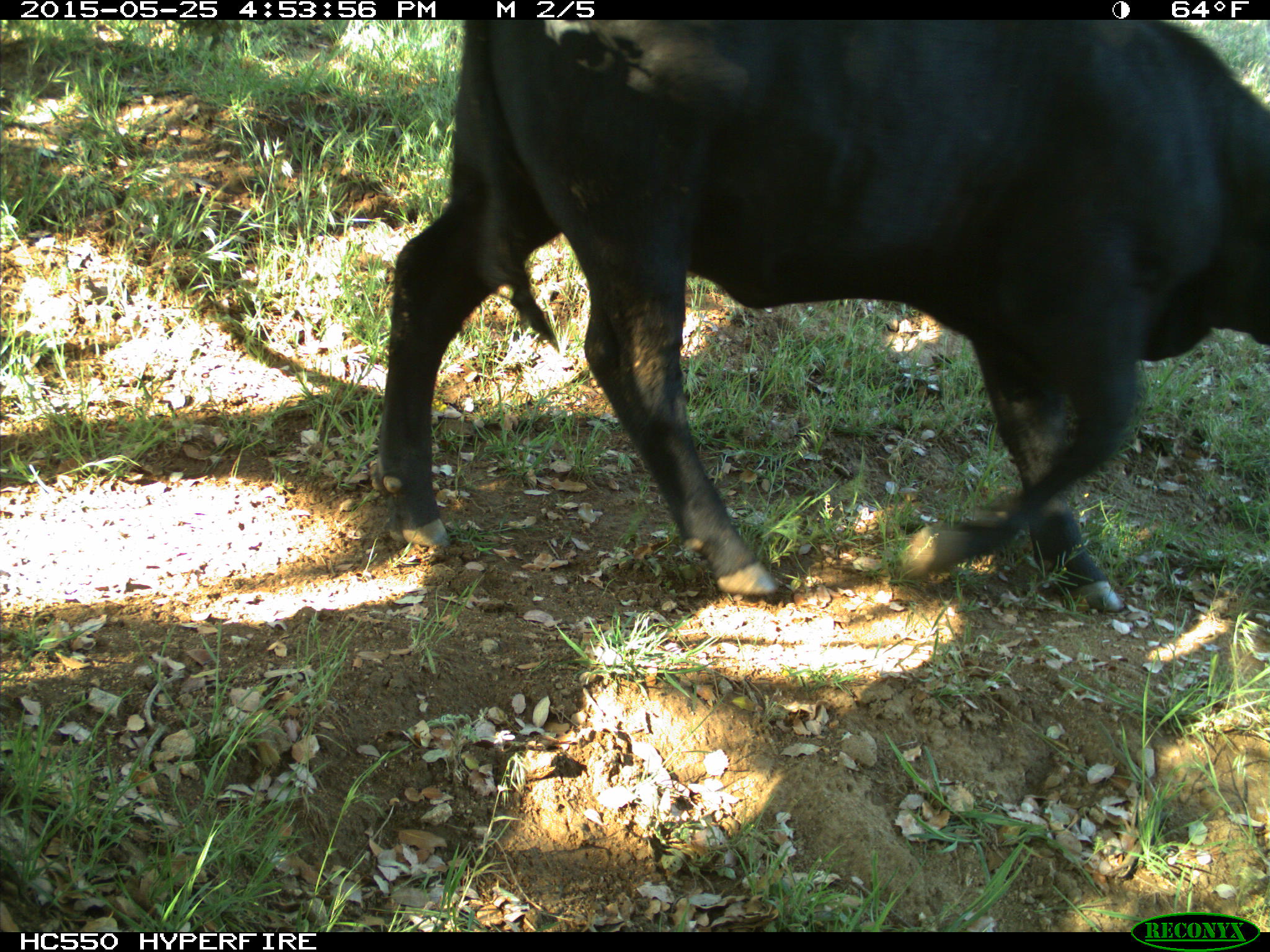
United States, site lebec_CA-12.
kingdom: Animalia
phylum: Chordata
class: Mammalia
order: Artiodactyla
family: Bovidae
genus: Bos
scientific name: Bos taurus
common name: domestic cow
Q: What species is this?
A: Bos taurus (domestic cow).